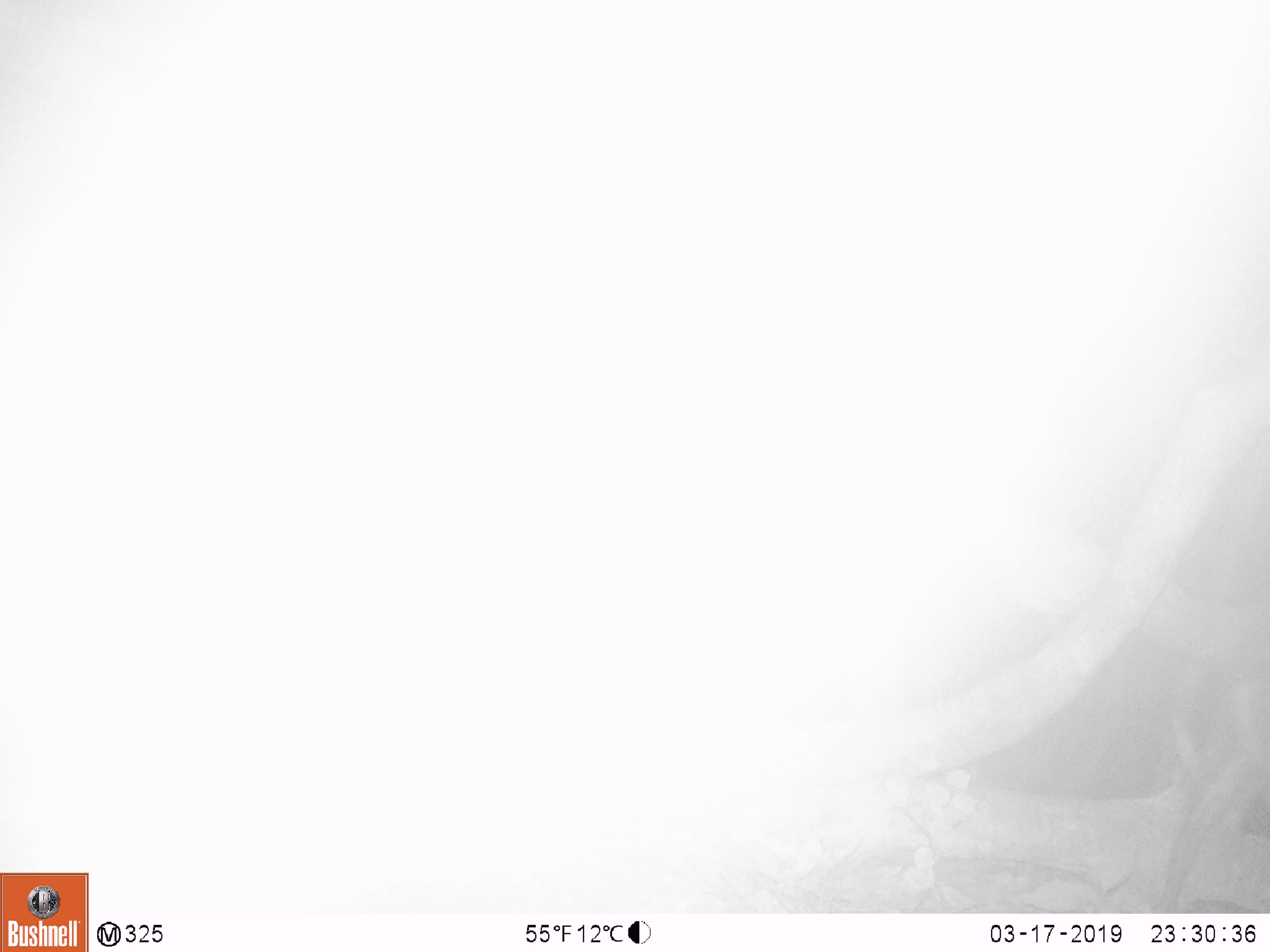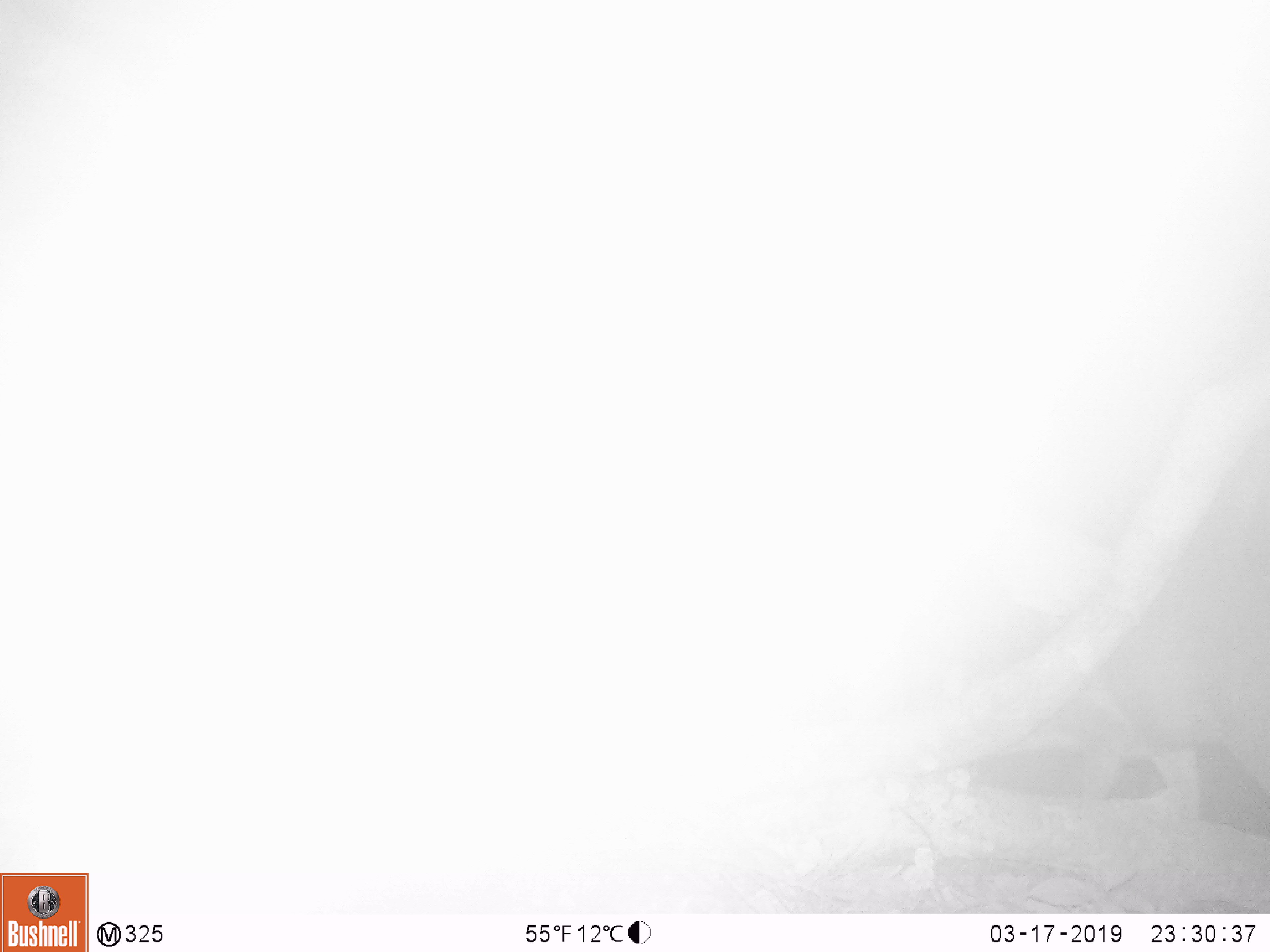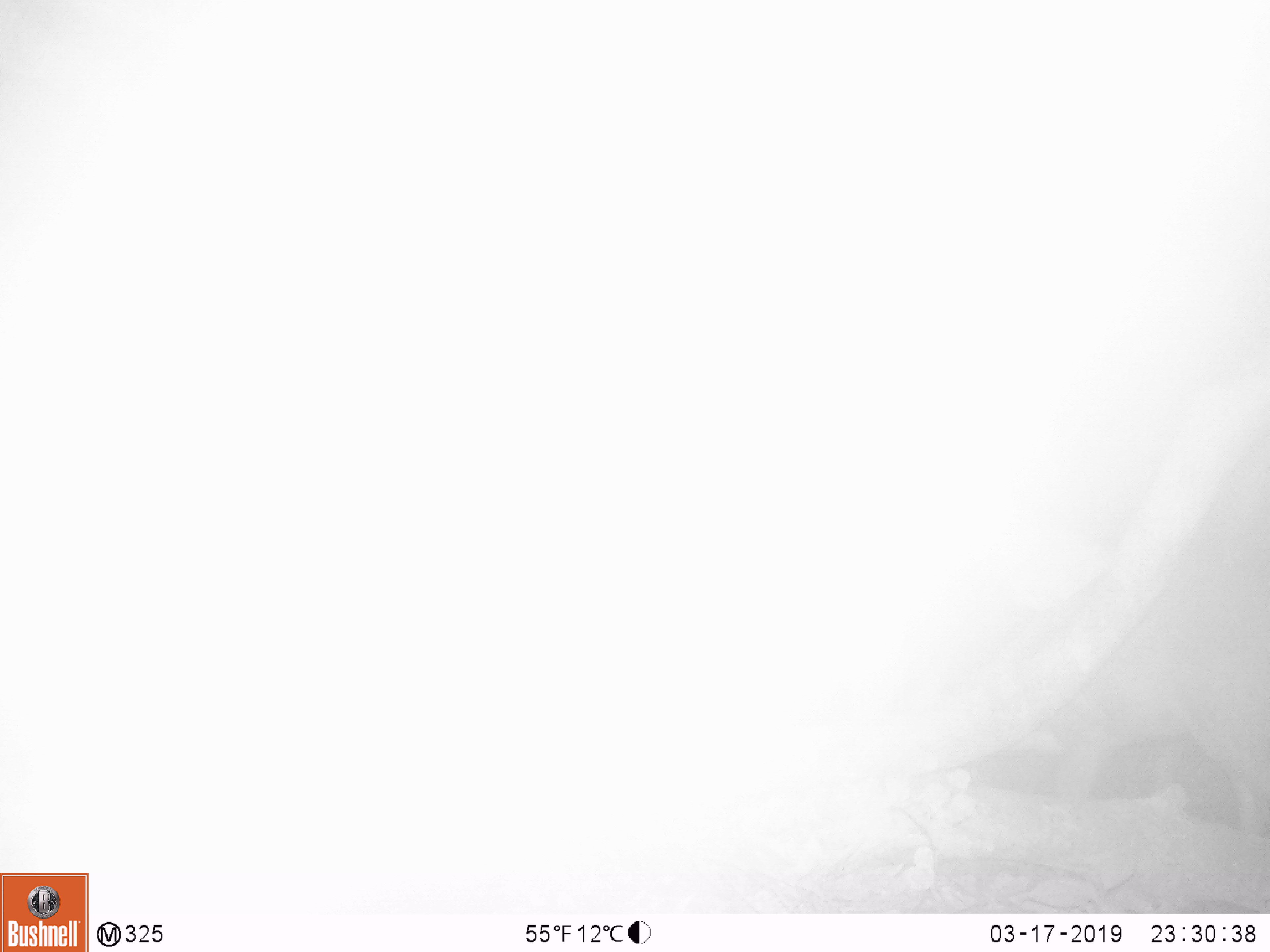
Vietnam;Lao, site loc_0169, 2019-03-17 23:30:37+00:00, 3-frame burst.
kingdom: Animalia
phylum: Chordata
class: Mammalia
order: Artiodactyla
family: Cervidae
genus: Muntiacus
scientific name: Muntiacus rooseveltorum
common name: roosevelt's muntjac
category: roosevelts muntjac group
Roosevelts muntjac group (roosevelt's muntjac) (Muntiacus rooseveltorum). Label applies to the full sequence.